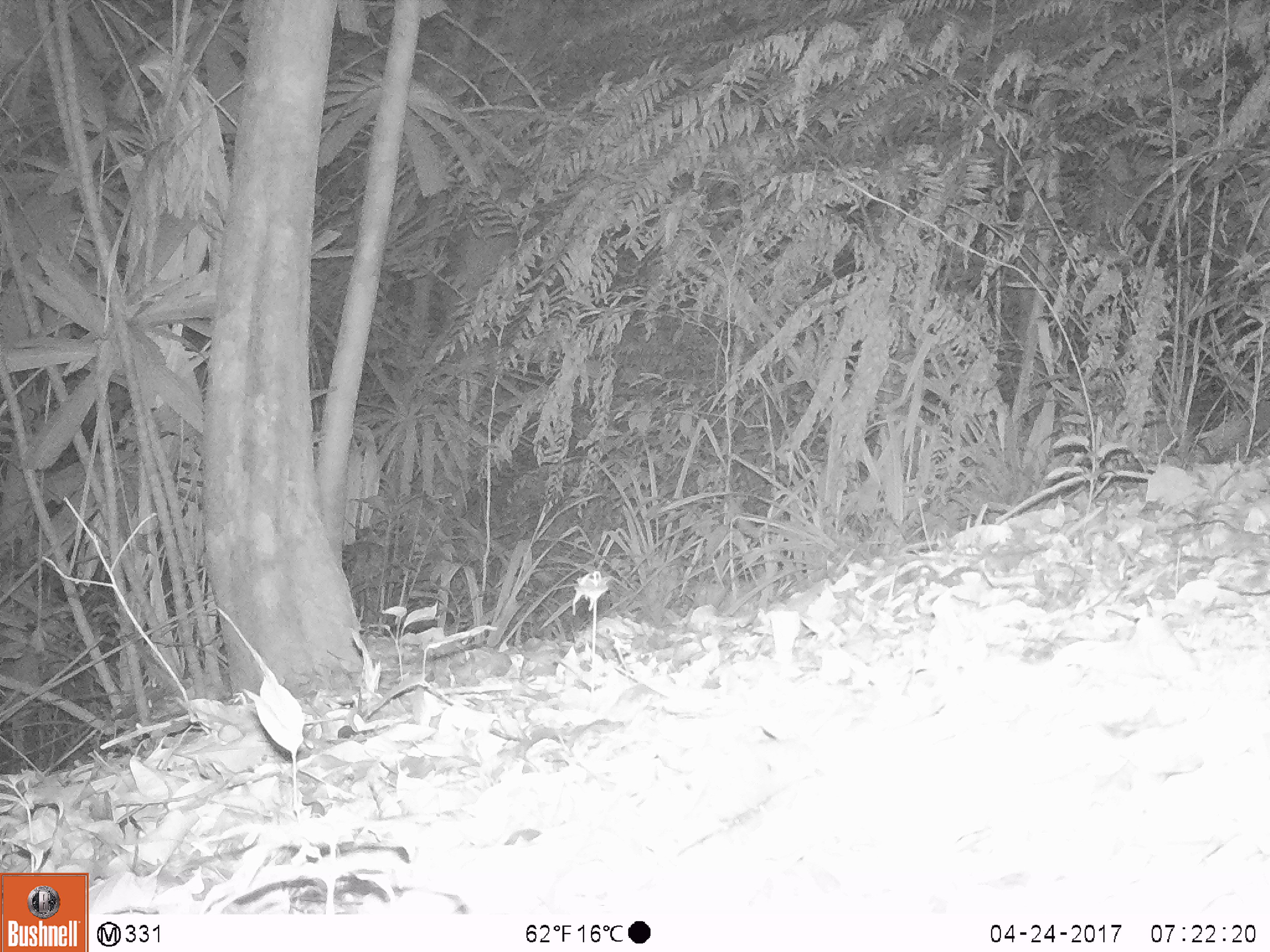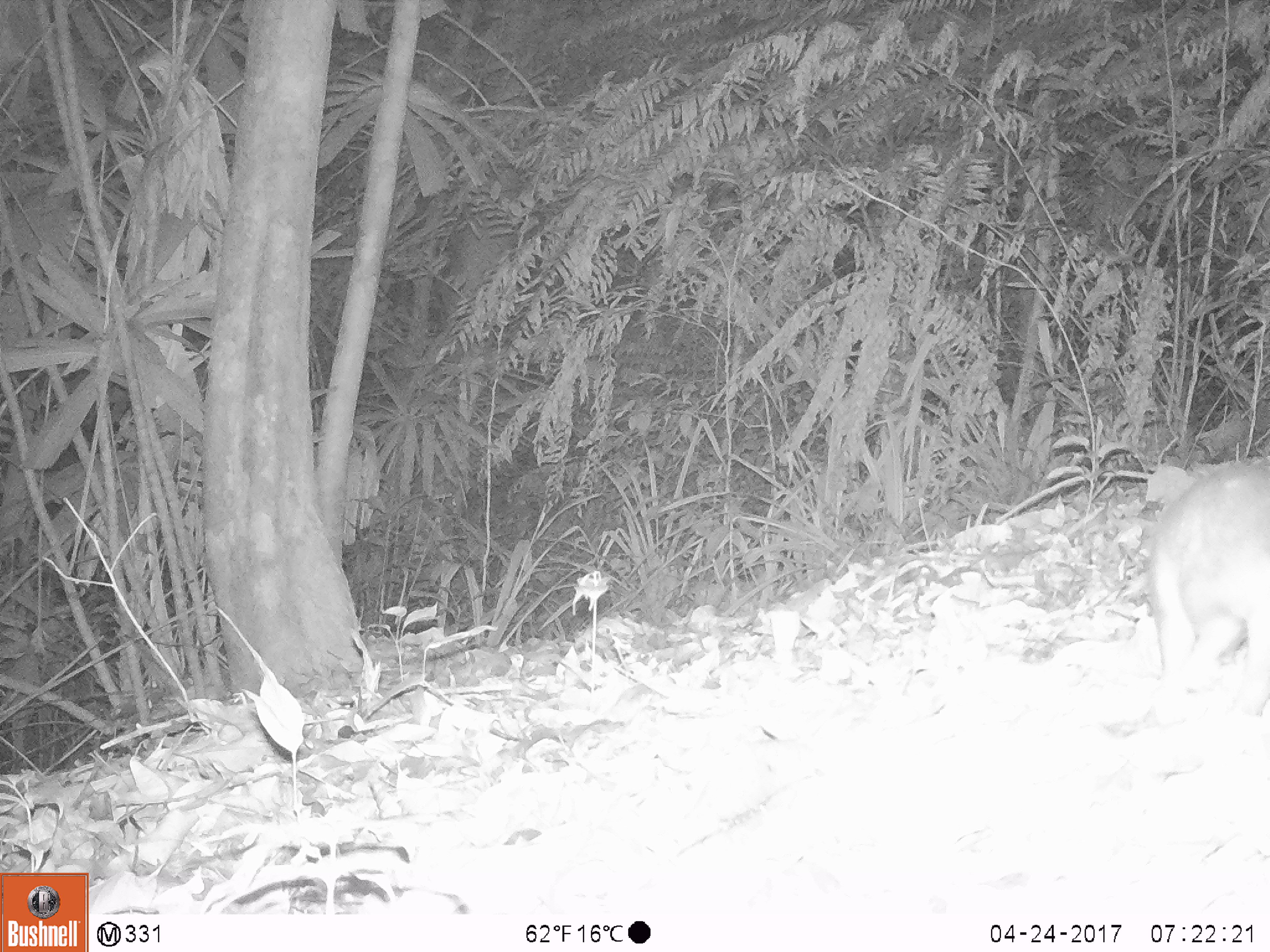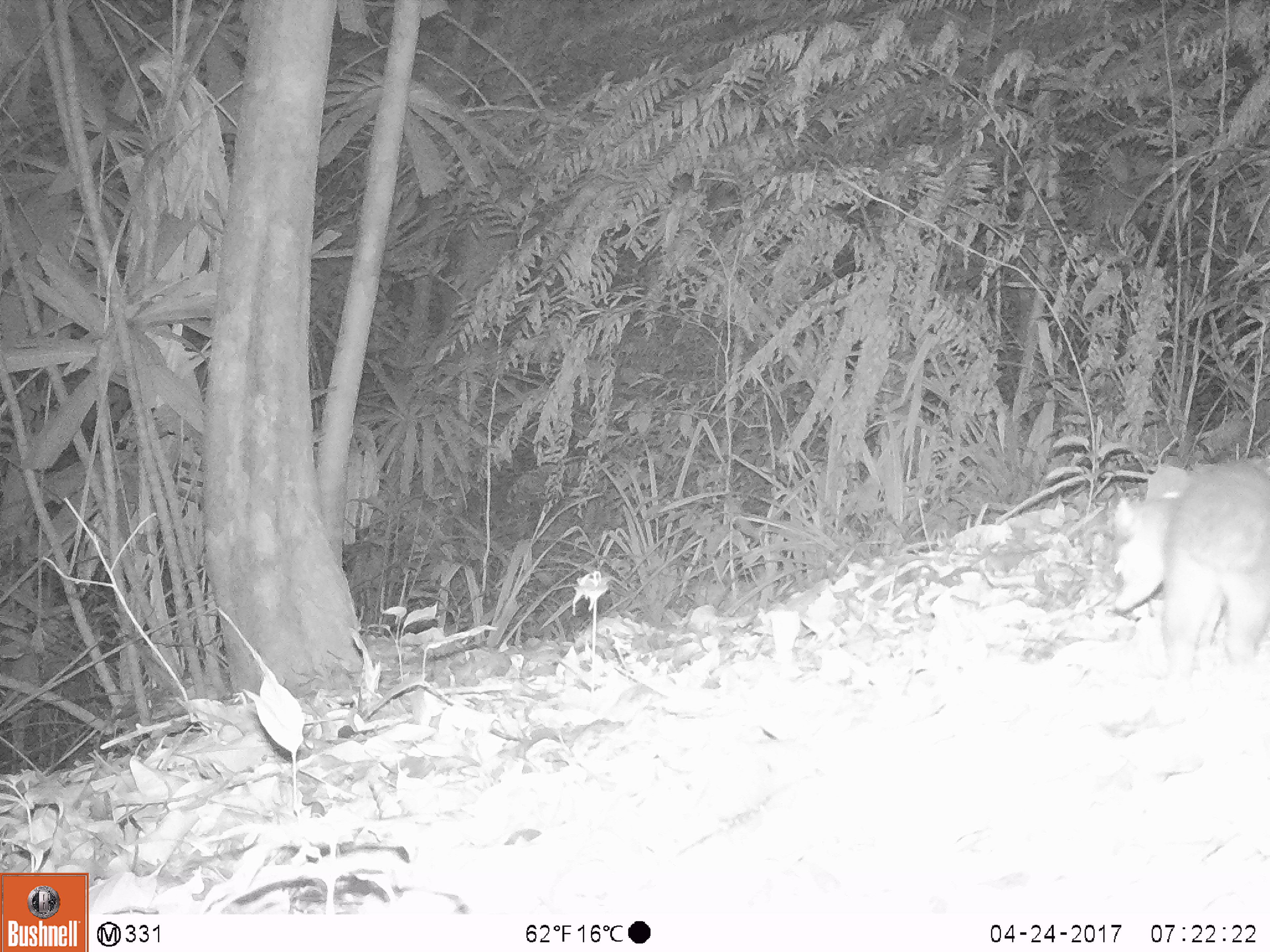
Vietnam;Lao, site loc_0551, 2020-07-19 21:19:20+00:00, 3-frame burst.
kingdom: Animalia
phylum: Chordata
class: Mammalia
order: Carnivora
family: Mustelidae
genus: Melogale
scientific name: Melogale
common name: ferret badger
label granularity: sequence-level